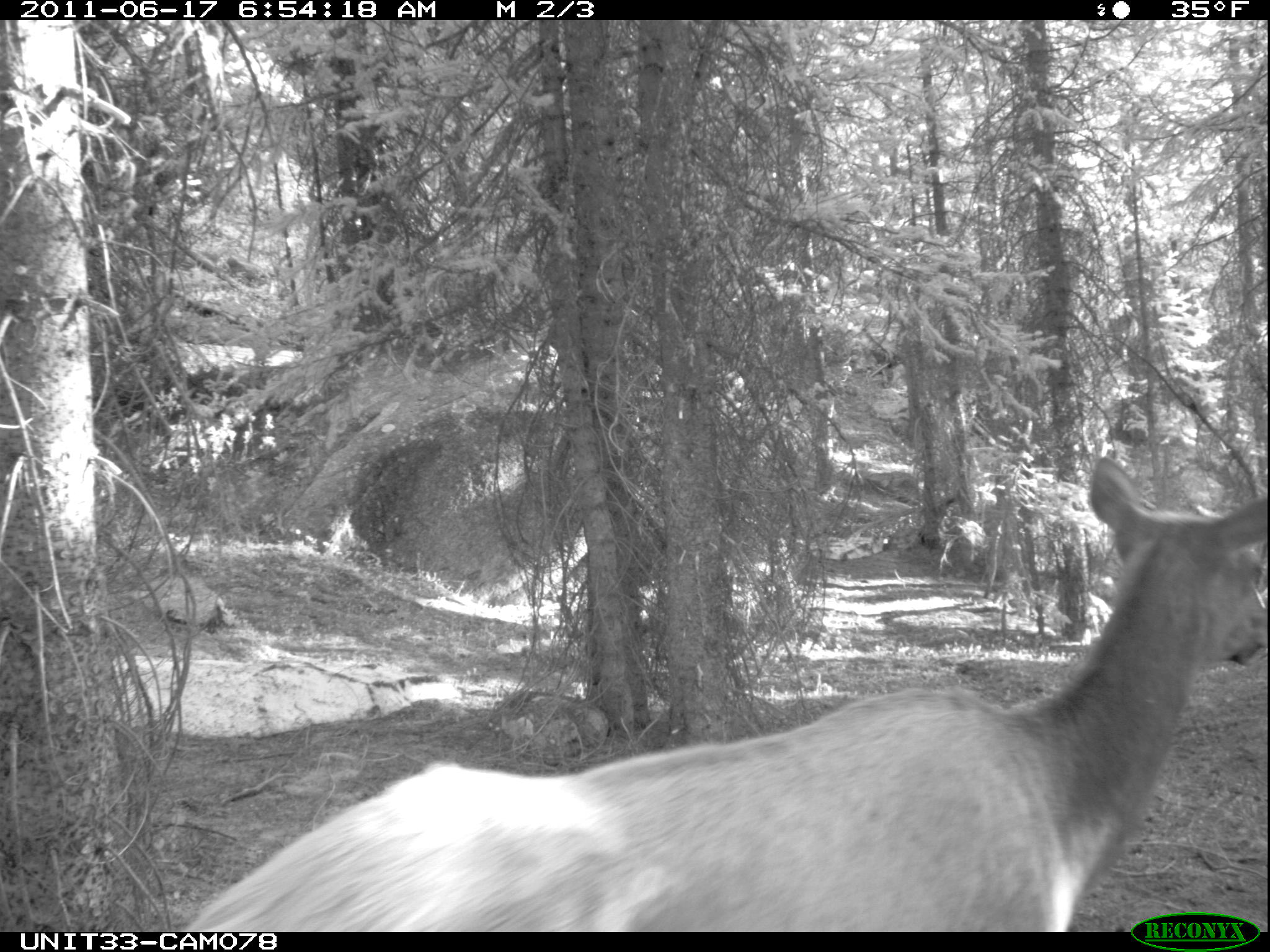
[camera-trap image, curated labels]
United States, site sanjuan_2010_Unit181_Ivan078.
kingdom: Animalia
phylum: Chordata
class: Mammalia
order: Artiodactyla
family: Cervidae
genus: Cervus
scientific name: Cervus elaphus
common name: red deer